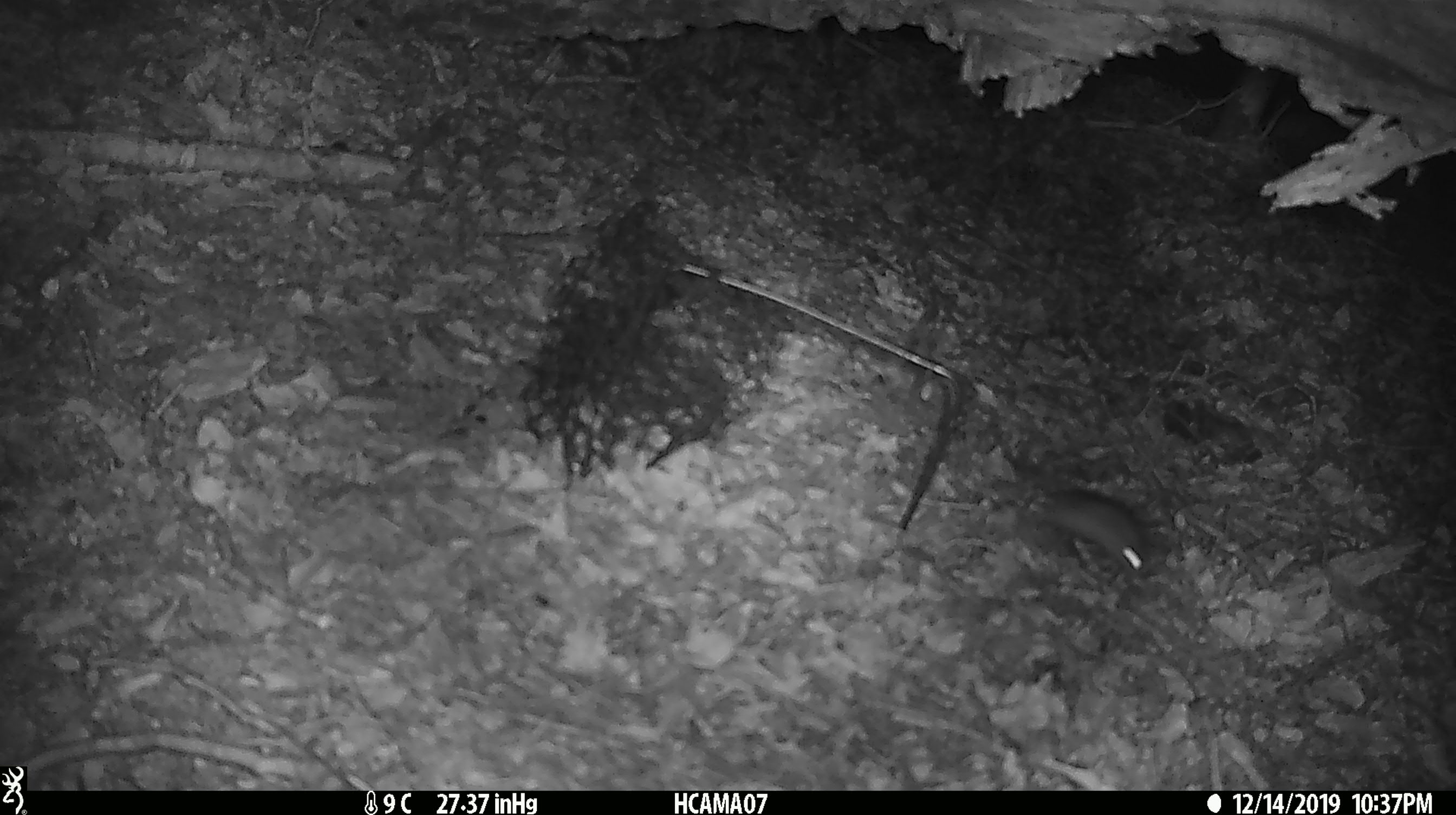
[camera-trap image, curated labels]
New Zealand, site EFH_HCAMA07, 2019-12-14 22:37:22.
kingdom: Animalia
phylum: Chordata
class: Mammalia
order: Rodentia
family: Muridae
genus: Mus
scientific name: Mus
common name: mouse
Mouse (Mus).